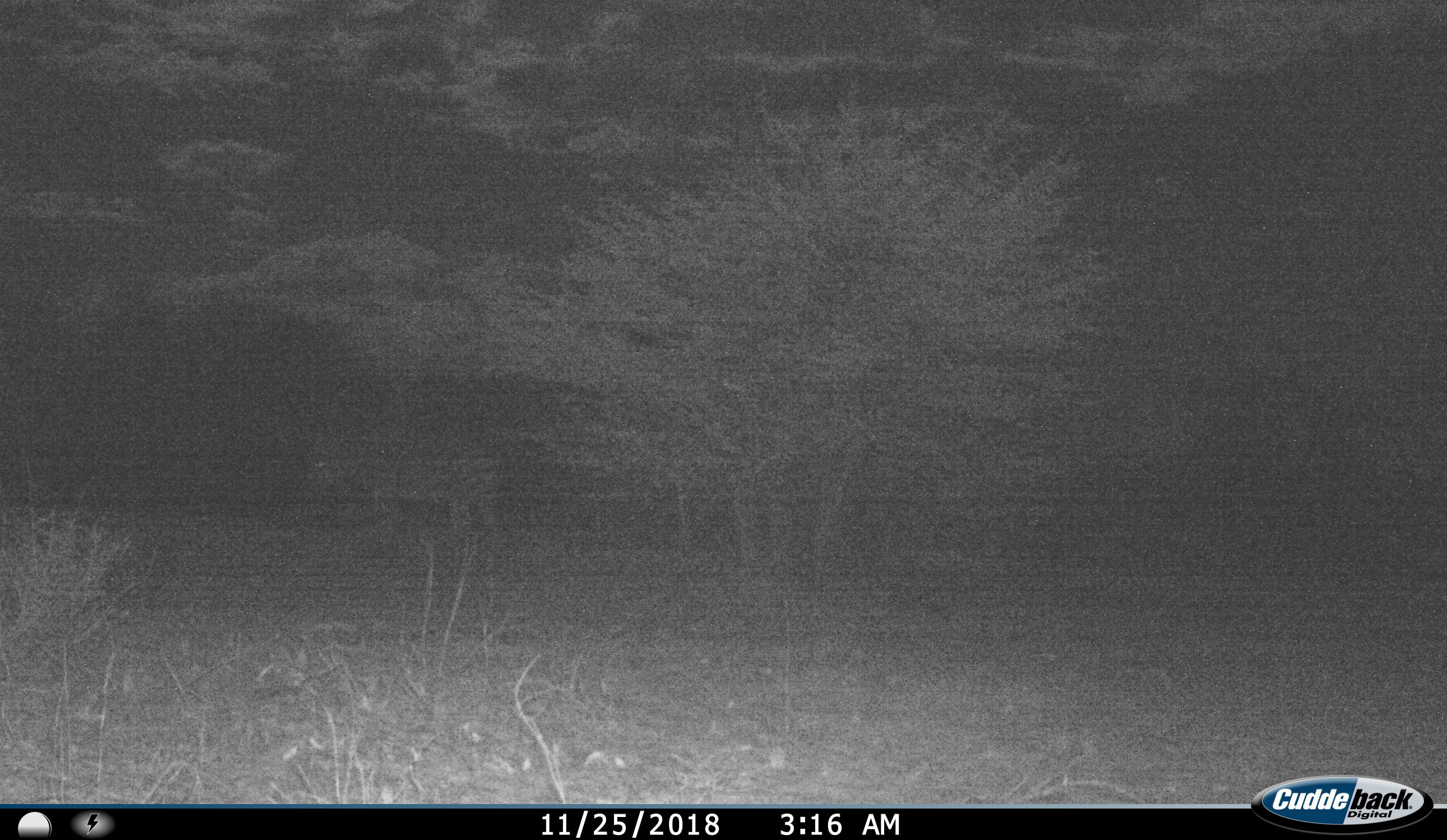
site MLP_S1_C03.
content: unidentified animal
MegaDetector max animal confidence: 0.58